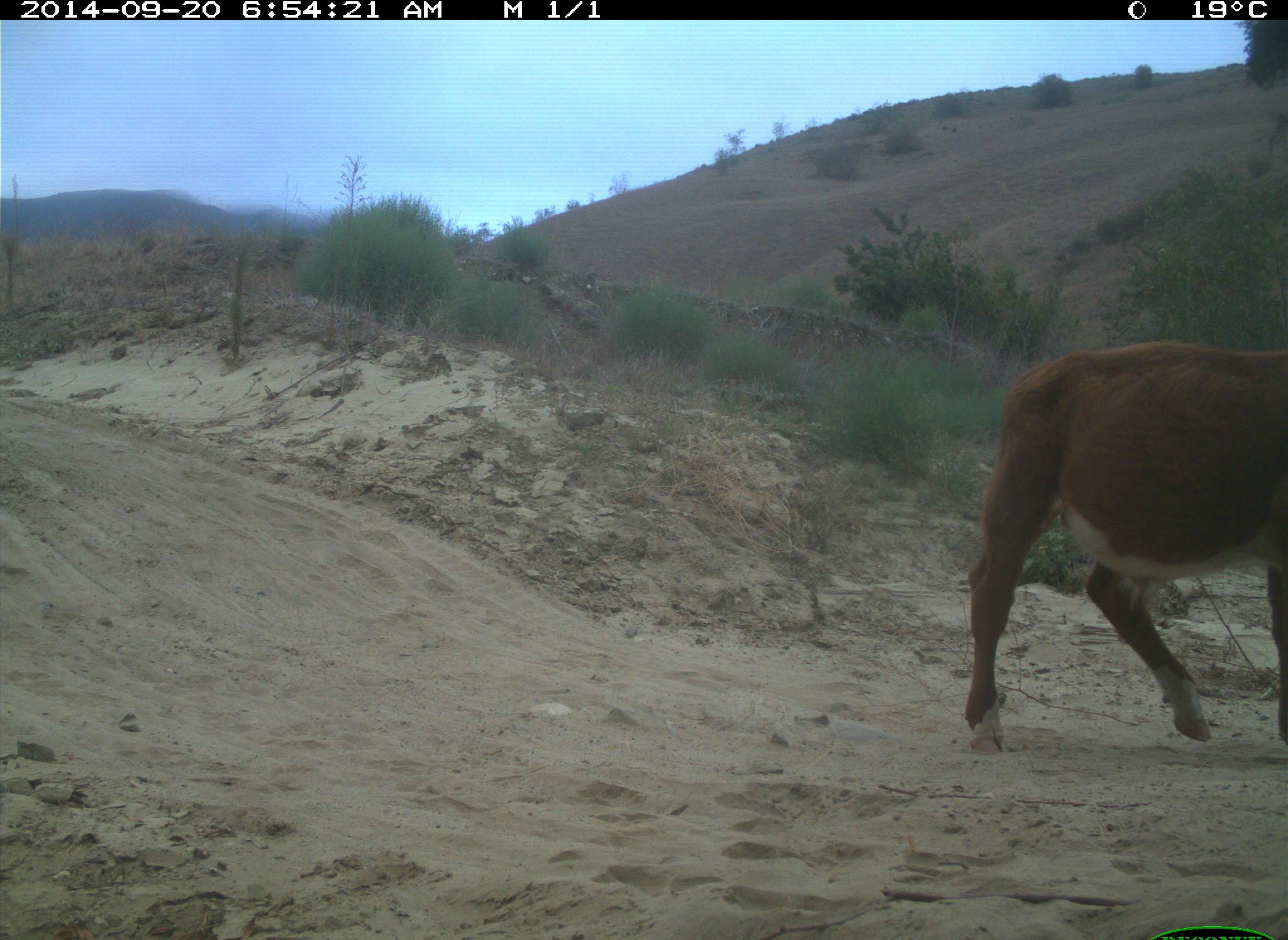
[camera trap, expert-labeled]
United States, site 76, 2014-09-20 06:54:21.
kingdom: Animalia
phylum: Chordata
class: Mammalia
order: Artiodactyla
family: Bovidae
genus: Bos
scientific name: Bos taurus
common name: cow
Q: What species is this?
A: Cow (Bos taurus).